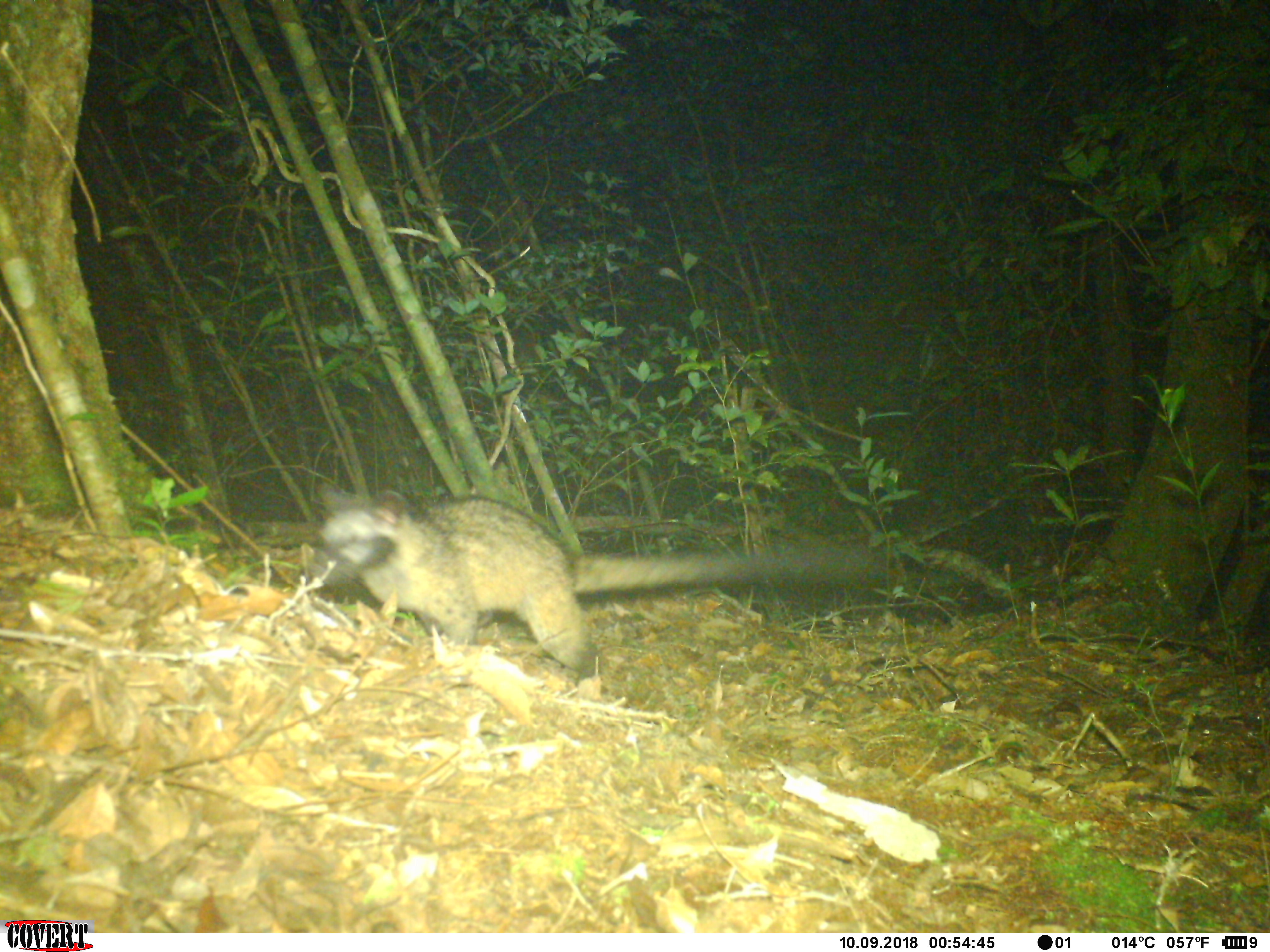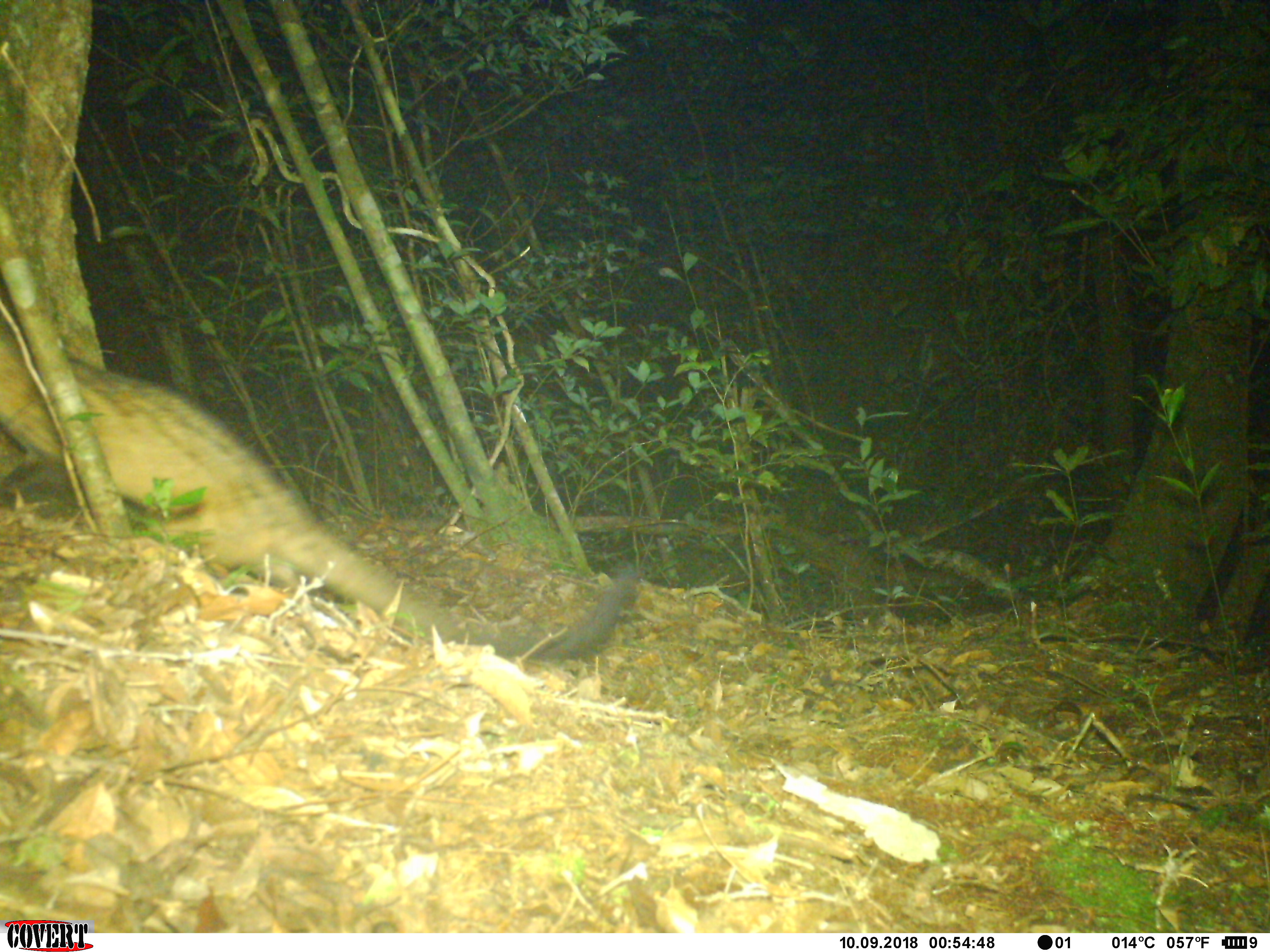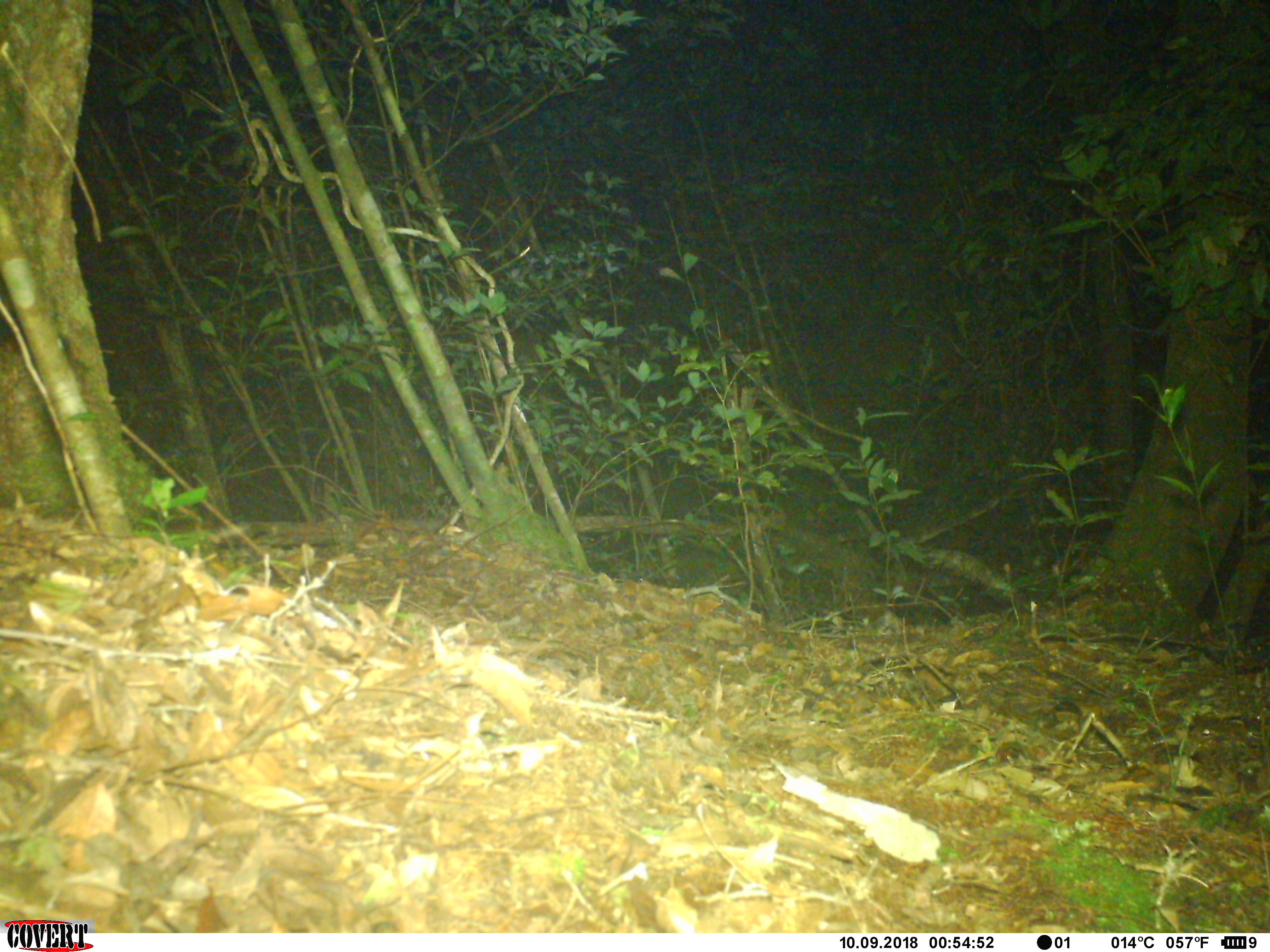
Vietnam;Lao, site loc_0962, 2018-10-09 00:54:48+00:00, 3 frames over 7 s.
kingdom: Animalia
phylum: Chordata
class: Mammalia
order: Carnivora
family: Viverridae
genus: Paradoxurus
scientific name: Paradoxurus hermaphroditus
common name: common palm civet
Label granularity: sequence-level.